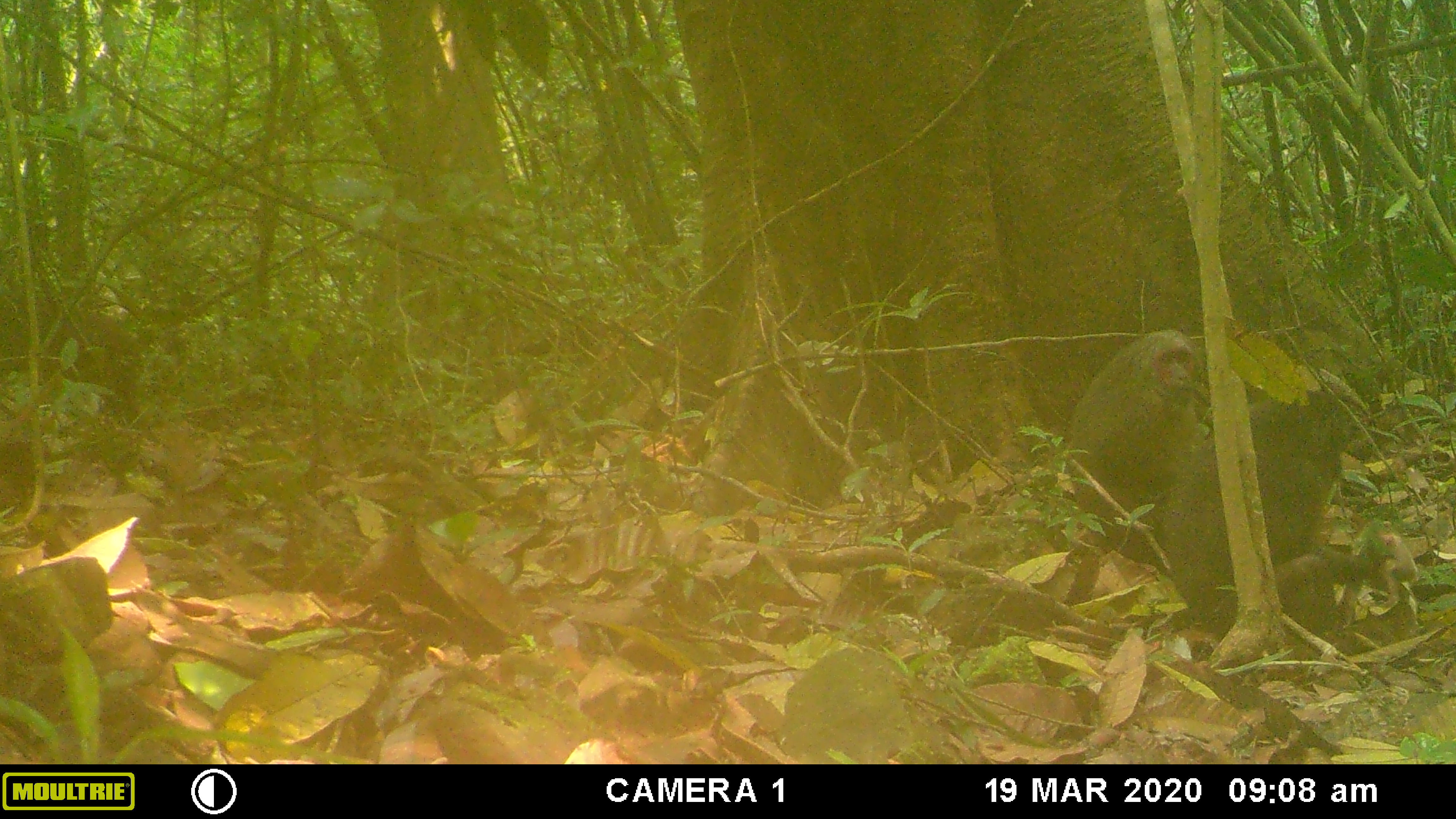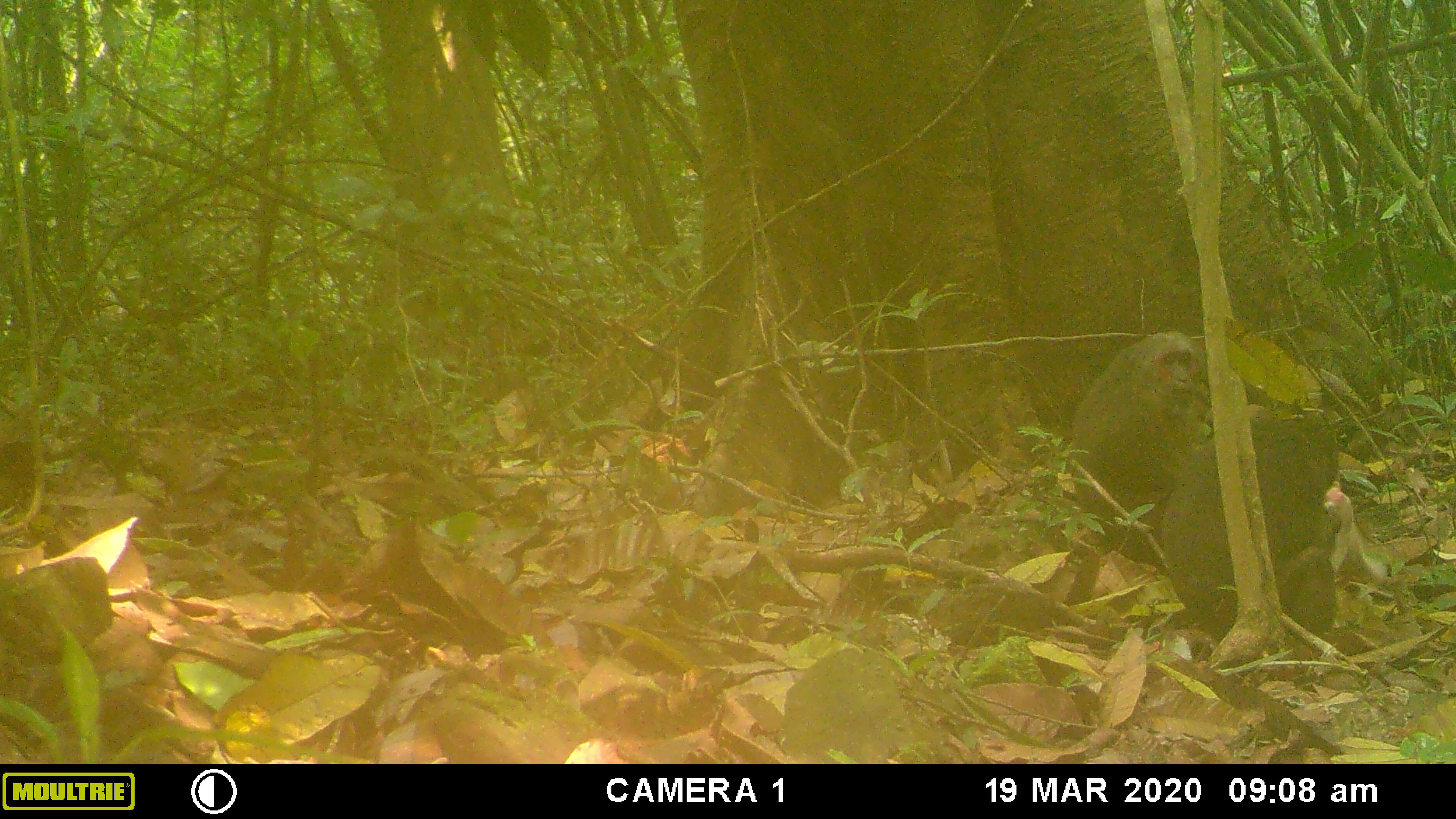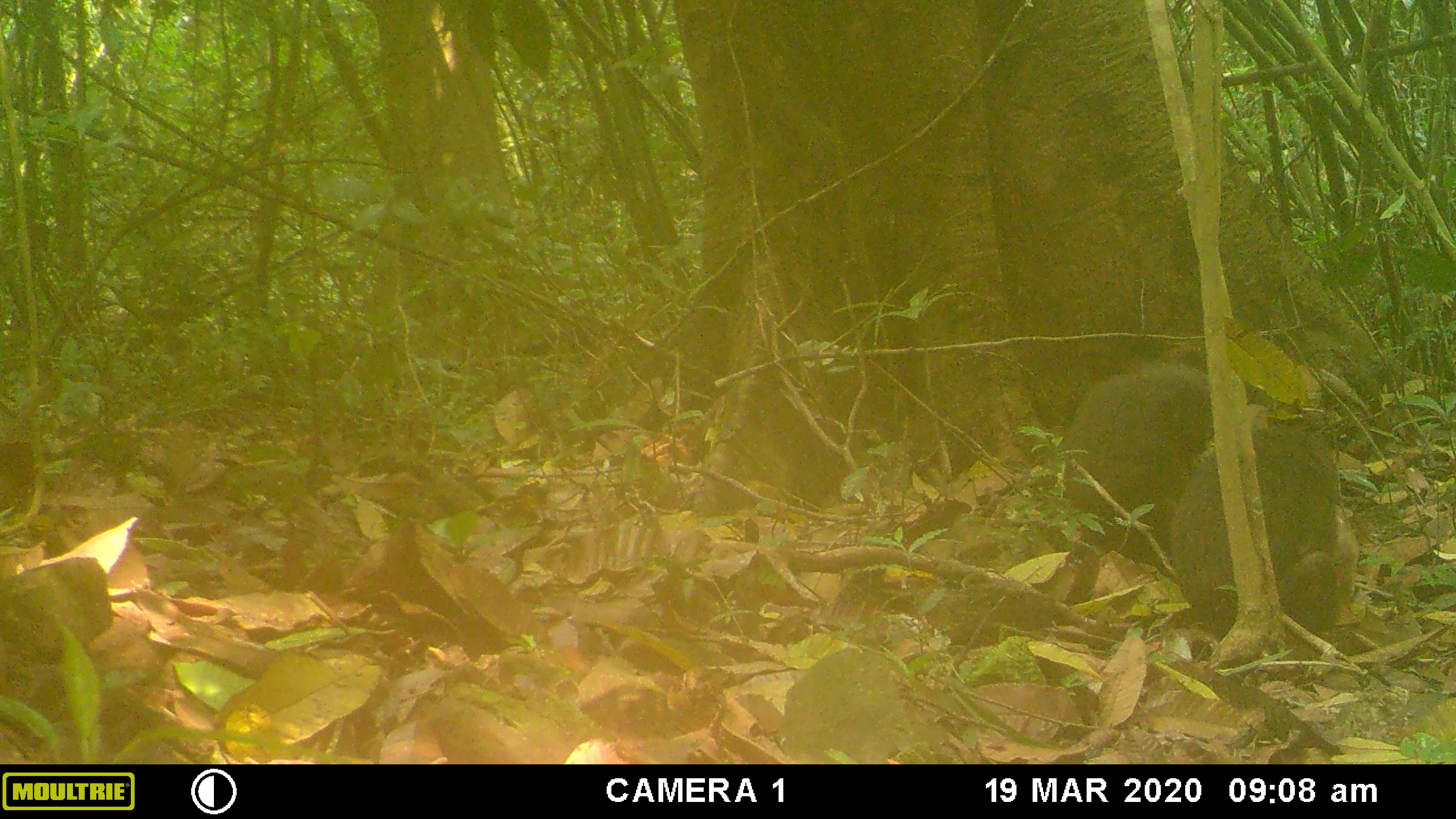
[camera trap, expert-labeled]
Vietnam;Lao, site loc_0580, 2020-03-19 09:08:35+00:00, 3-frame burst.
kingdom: Animalia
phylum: Chordata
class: Mammalia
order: Primates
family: Cercopithecidae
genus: Macaca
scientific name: Macaca arctoides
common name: stump-tailed macaque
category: stump tailed macaque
Stump tailed macaque (stump-tailed macaque) (Macaca arctoides). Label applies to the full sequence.